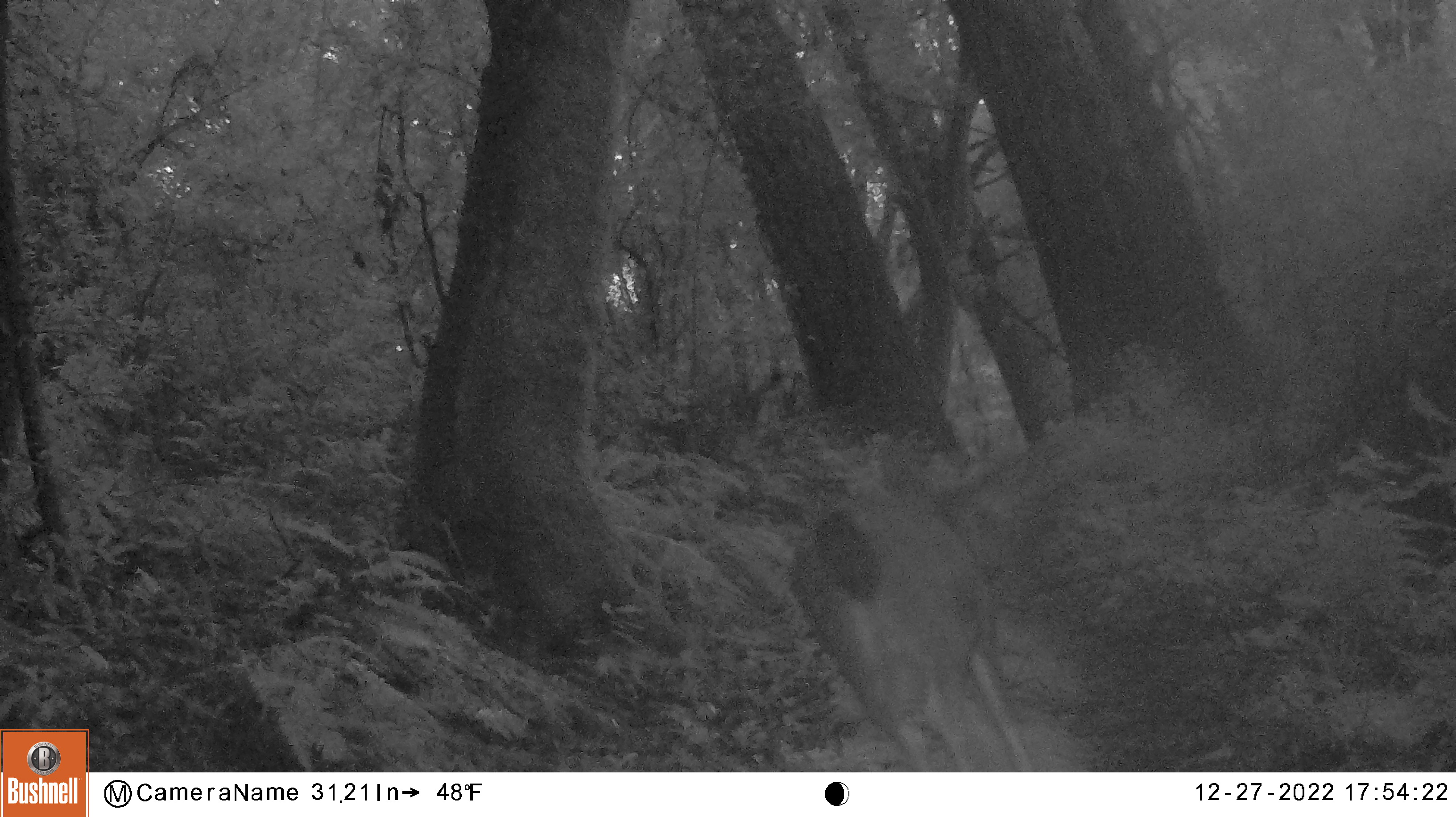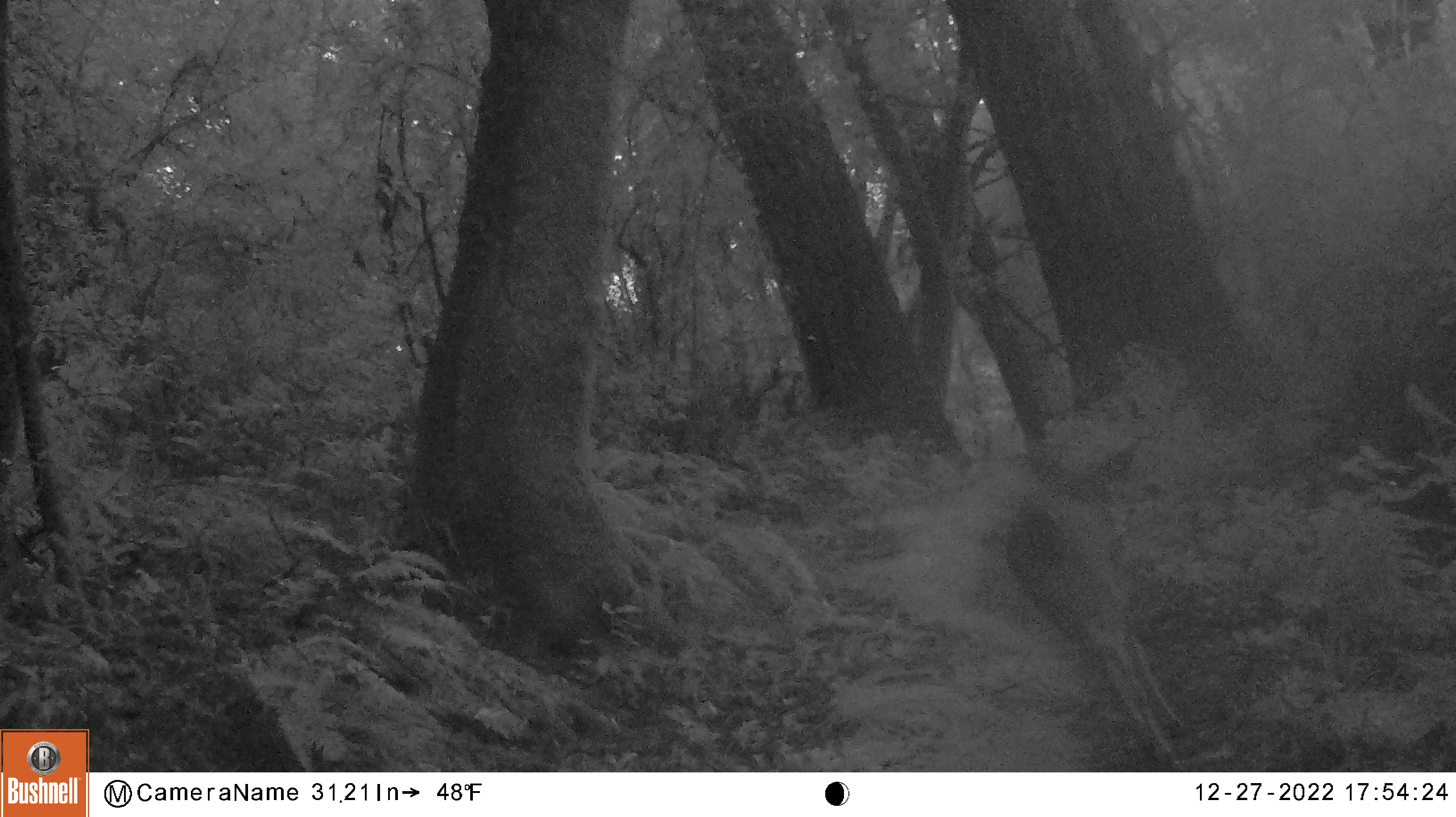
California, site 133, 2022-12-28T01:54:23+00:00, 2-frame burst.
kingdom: Animalia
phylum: Chordata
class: Mammalia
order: Artiodactyla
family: Cervidae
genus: Odocoileus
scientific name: Odocoileus hemionus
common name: mule deer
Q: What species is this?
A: Mule deer (Odocoileus hemionus).